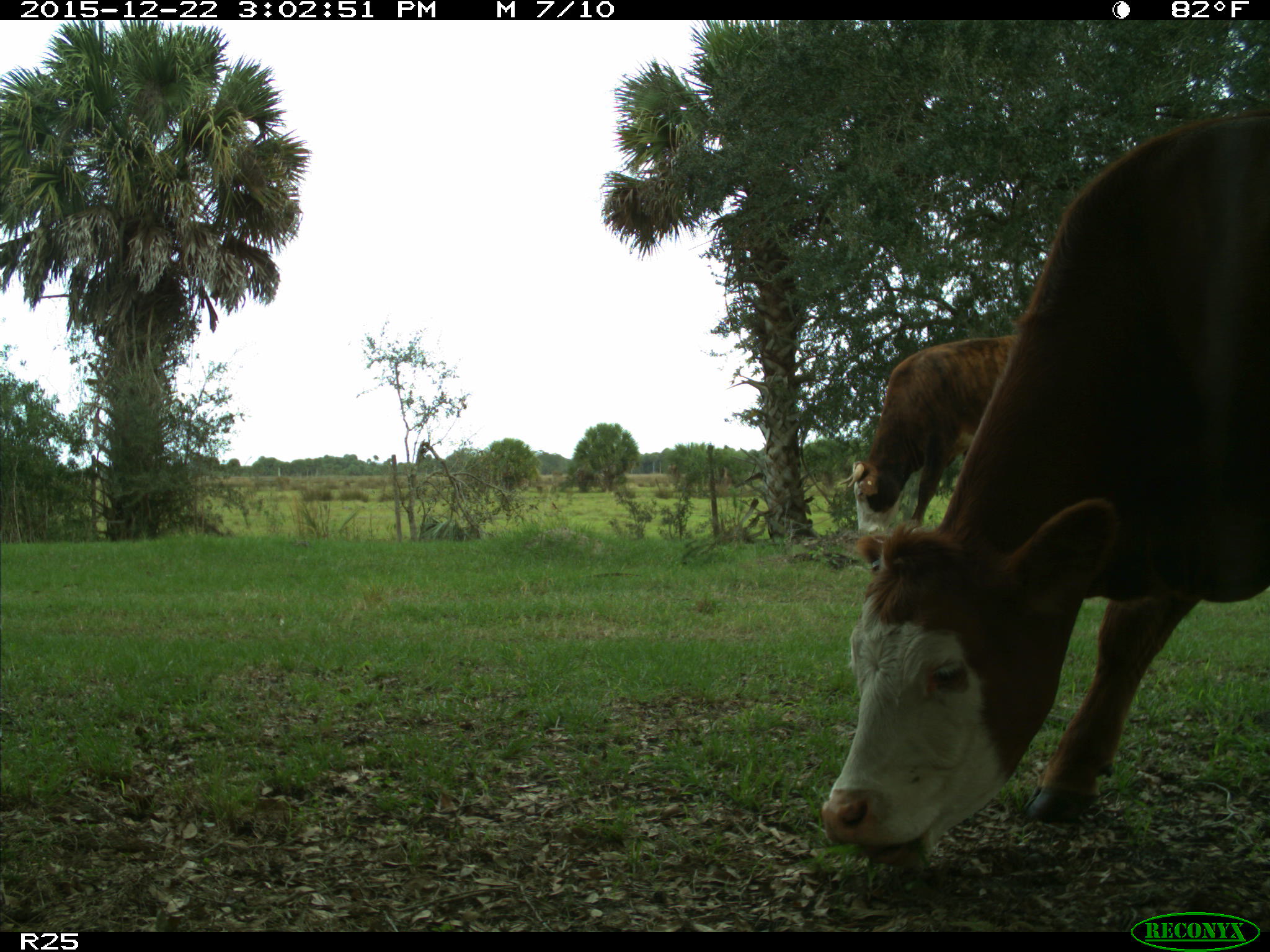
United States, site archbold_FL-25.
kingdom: Animalia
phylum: Chordata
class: Mammalia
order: Artiodactyla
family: Bovidae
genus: Bos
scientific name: Bos taurus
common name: domestic cow